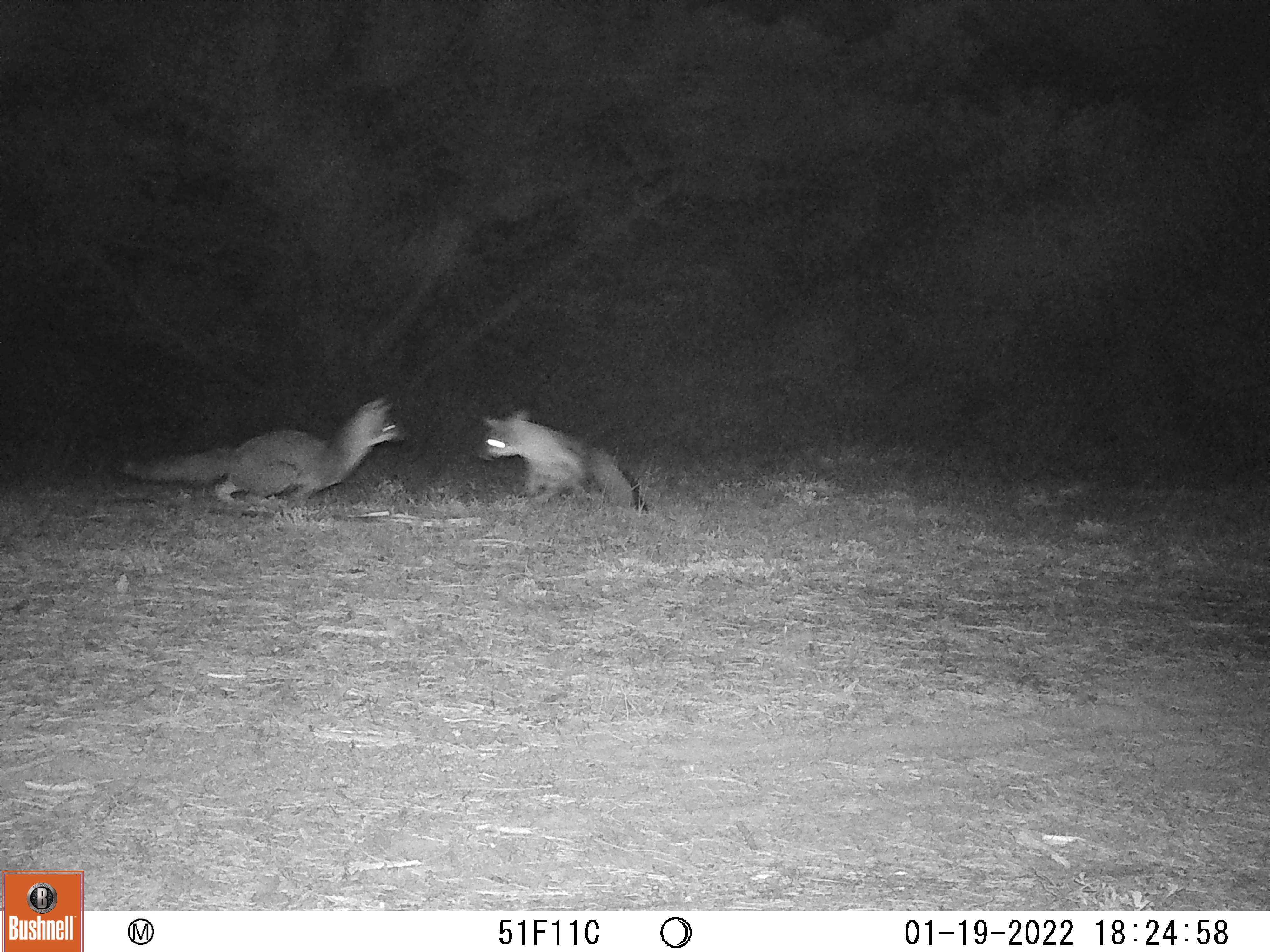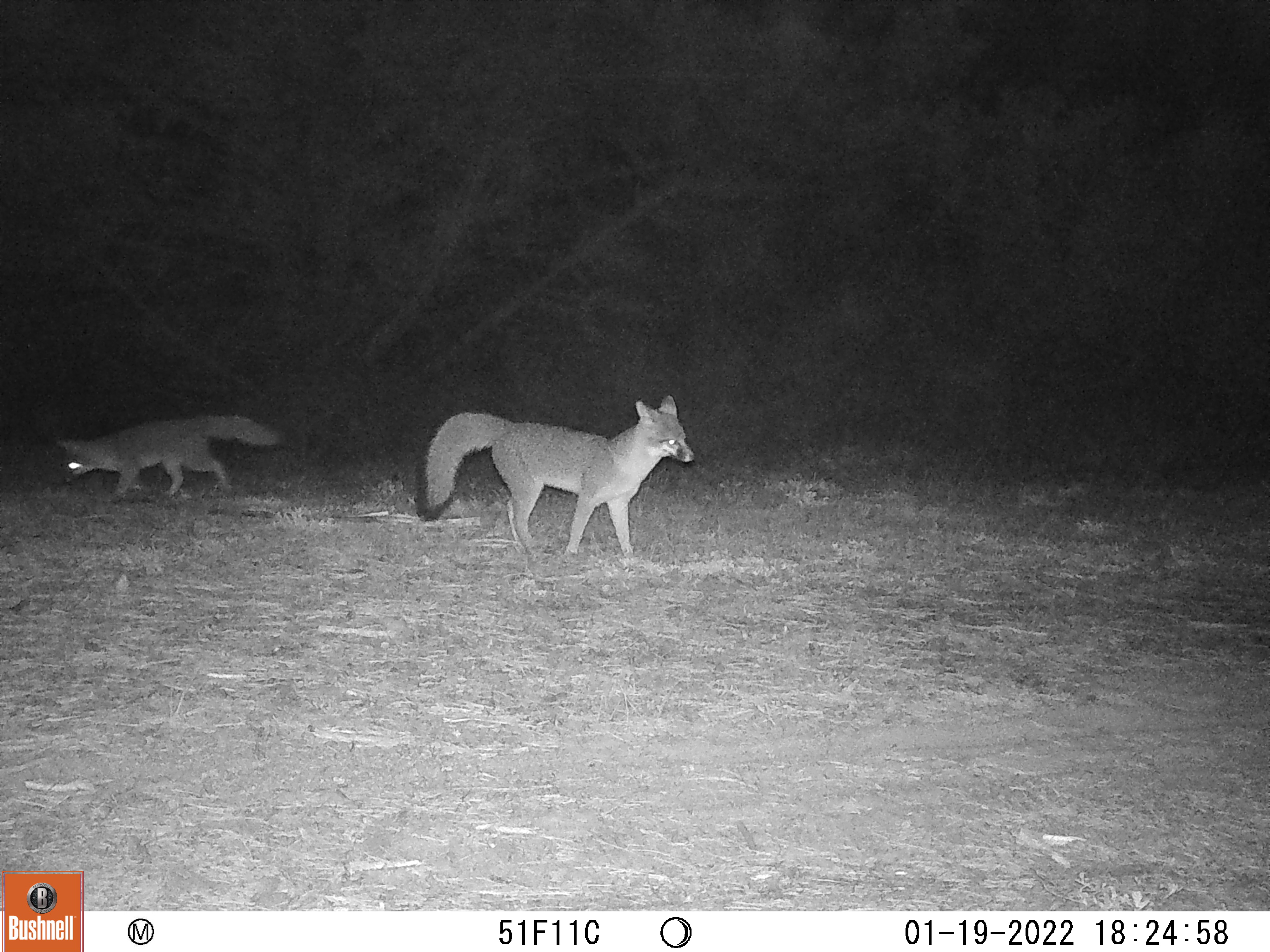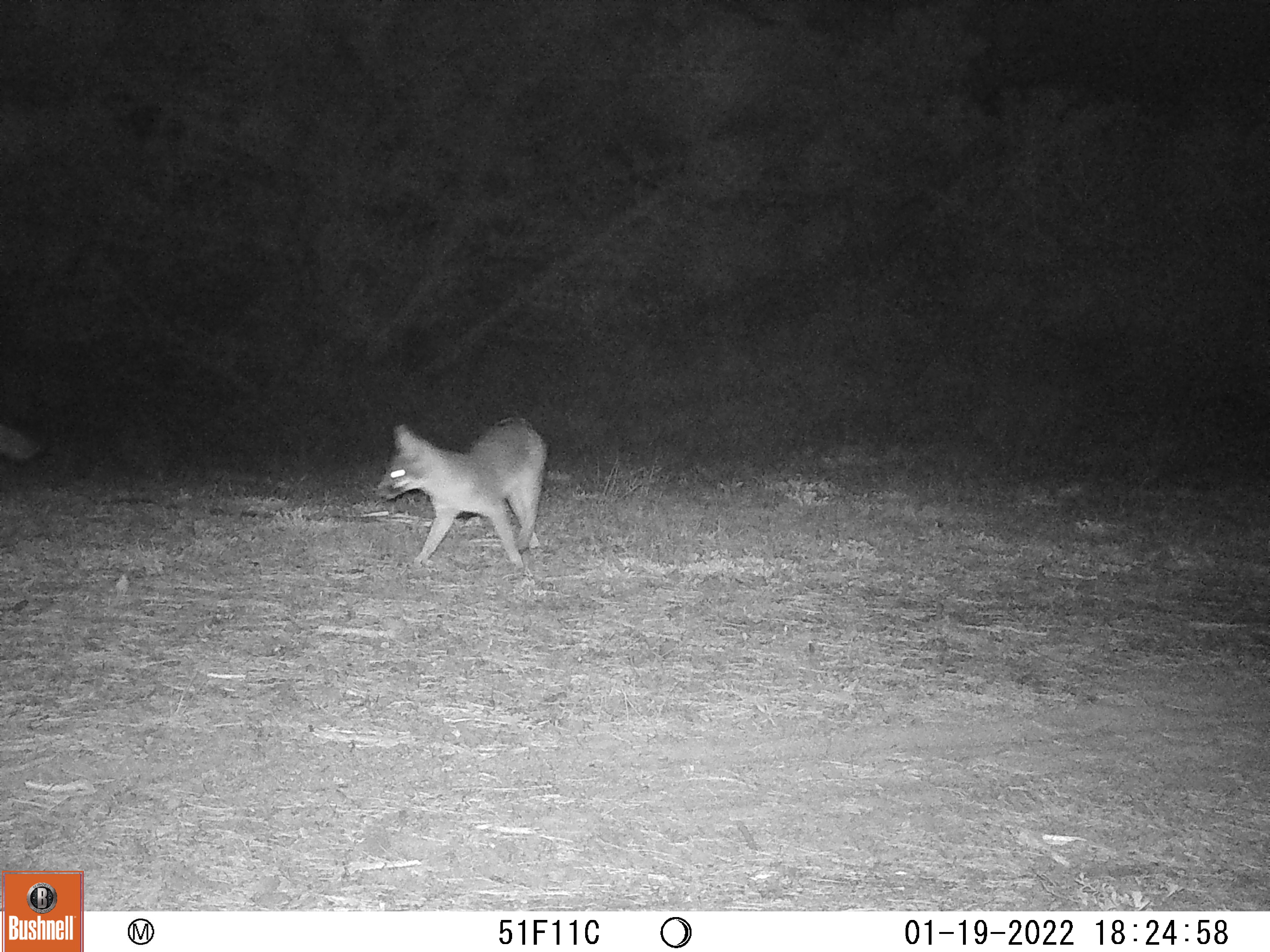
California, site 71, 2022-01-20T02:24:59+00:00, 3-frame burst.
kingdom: Animalia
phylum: Chordata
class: Mammalia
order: Carnivora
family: Canidae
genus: Urocyon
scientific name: Urocyon cinereoargenteus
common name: gray fox